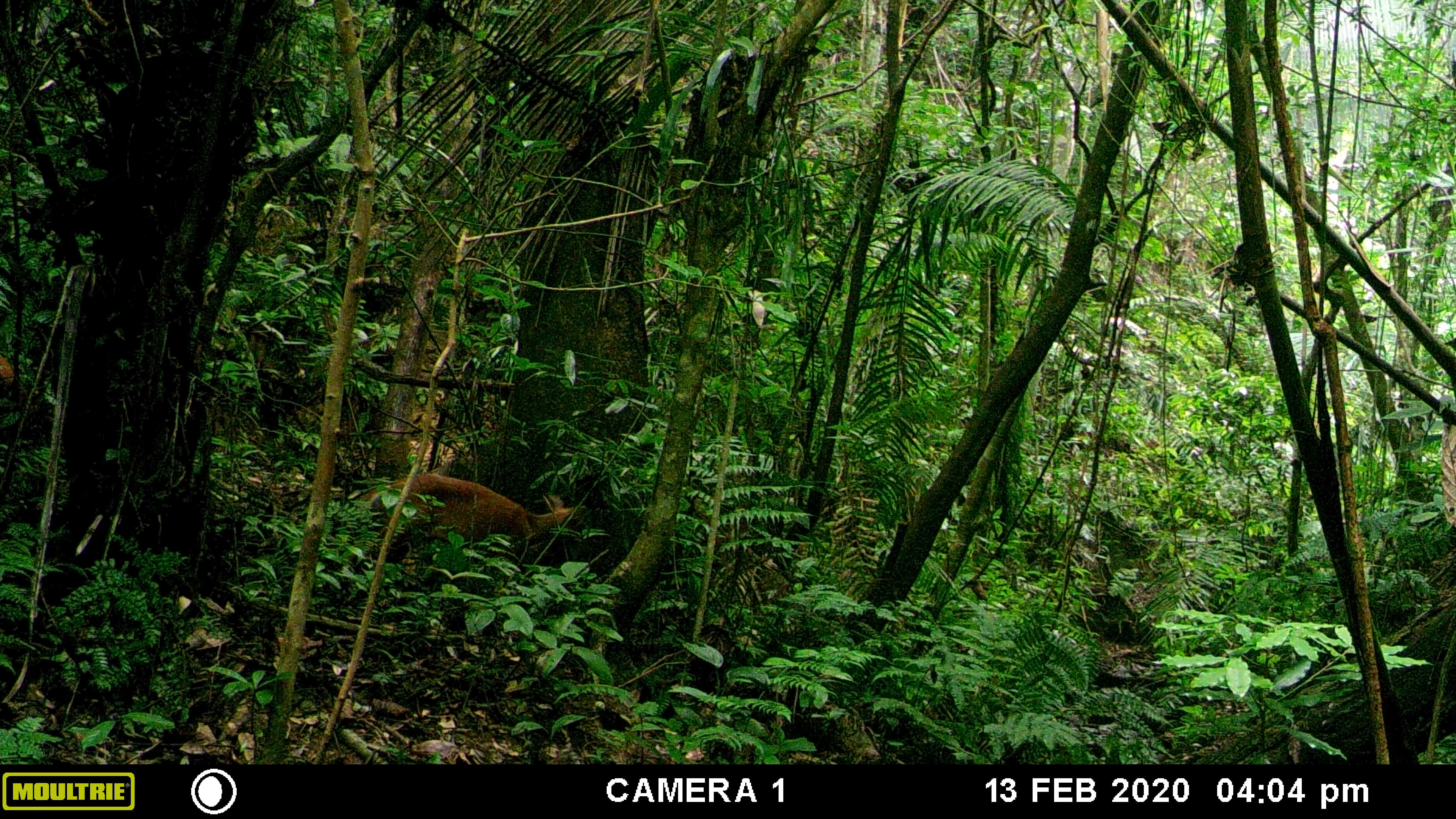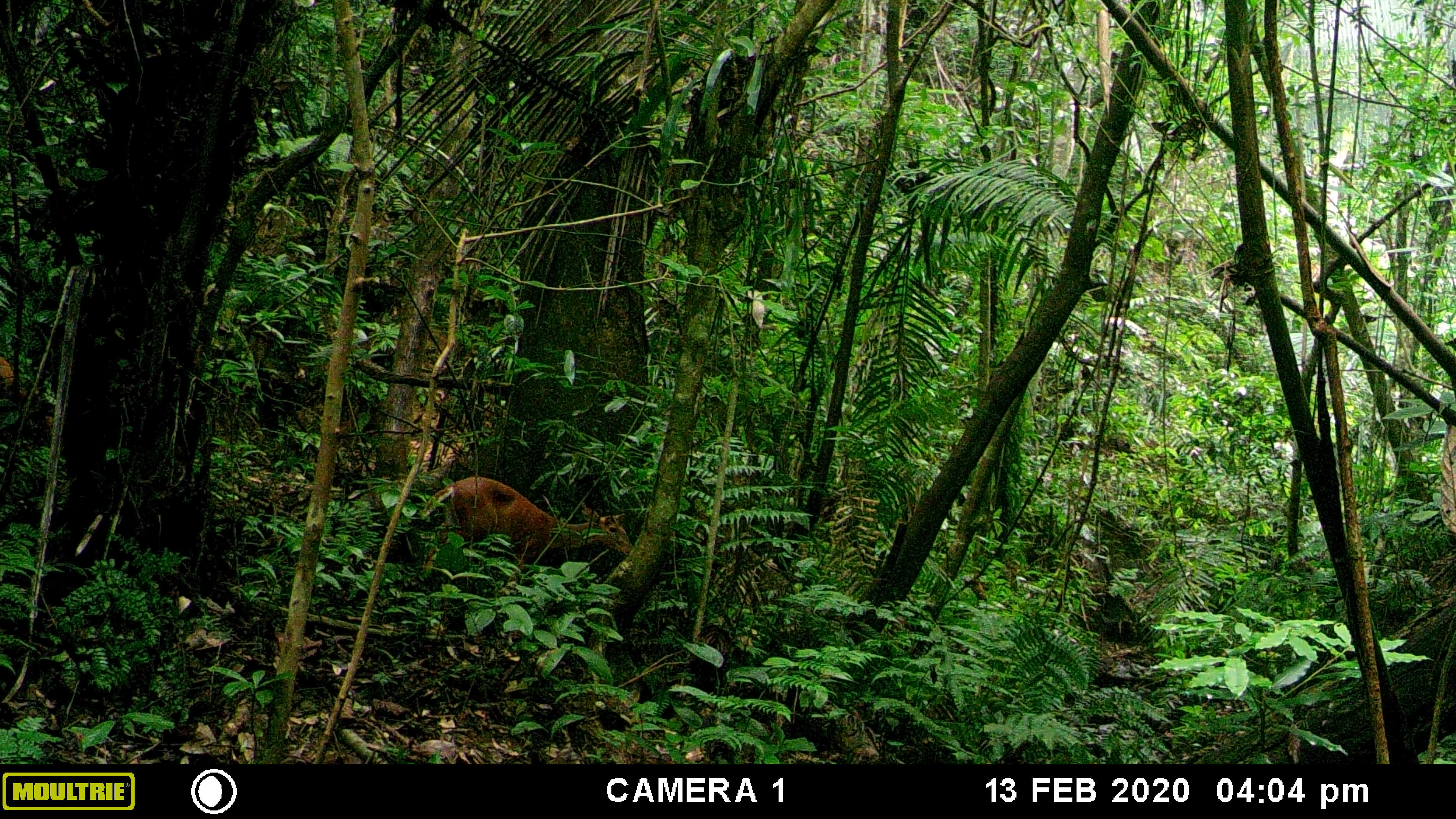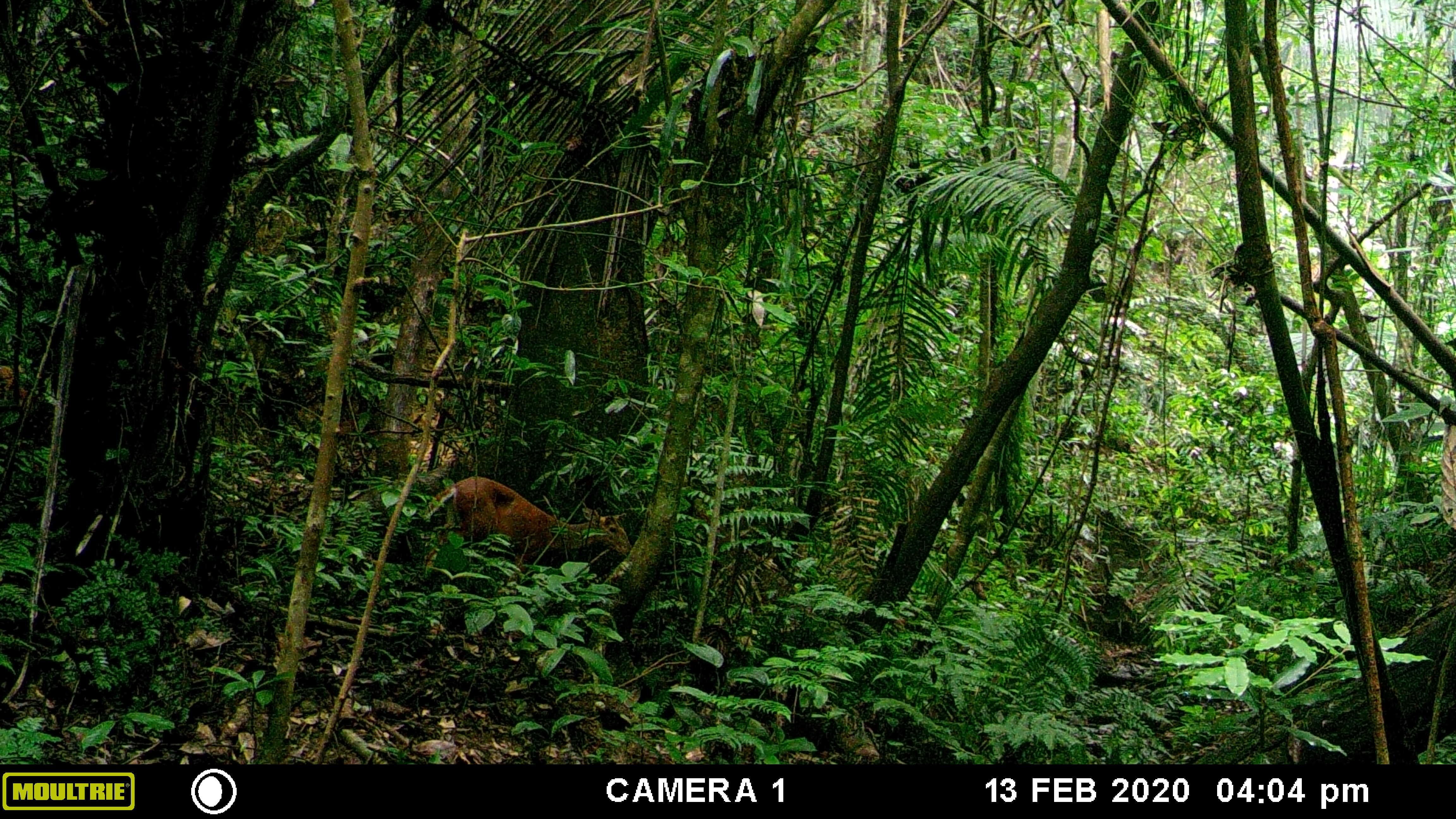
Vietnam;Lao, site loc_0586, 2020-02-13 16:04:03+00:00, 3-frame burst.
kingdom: Animalia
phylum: Chordata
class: Mammalia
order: Artiodactyla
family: Cervidae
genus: Muntiacus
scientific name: Muntiacus muntjak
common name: red muntjac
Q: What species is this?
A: Red muntjac (Muntiacus muntjak).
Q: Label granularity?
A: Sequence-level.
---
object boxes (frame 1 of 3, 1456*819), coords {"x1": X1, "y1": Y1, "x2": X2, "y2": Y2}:
red muntjac: {"x1": 345, "y1": 472, "x2": 587, "y2": 579}; {"x1": 0, "y1": 354, "x2": 27, "y2": 400}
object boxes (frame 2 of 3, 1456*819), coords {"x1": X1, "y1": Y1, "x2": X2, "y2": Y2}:
red muntjac: {"x1": 422, "y1": 474, "x2": 632, "y2": 592}; {"x1": 0, "y1": 358, "x2": 52, "y2": 430}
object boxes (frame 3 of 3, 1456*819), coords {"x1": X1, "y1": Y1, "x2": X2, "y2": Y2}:
red muntjac: {"x1": 421, "y1": 474, "x2": 633, "y2": 581}; {"x1": 0, "y1": 362, "x2": 35, "y2": 410}